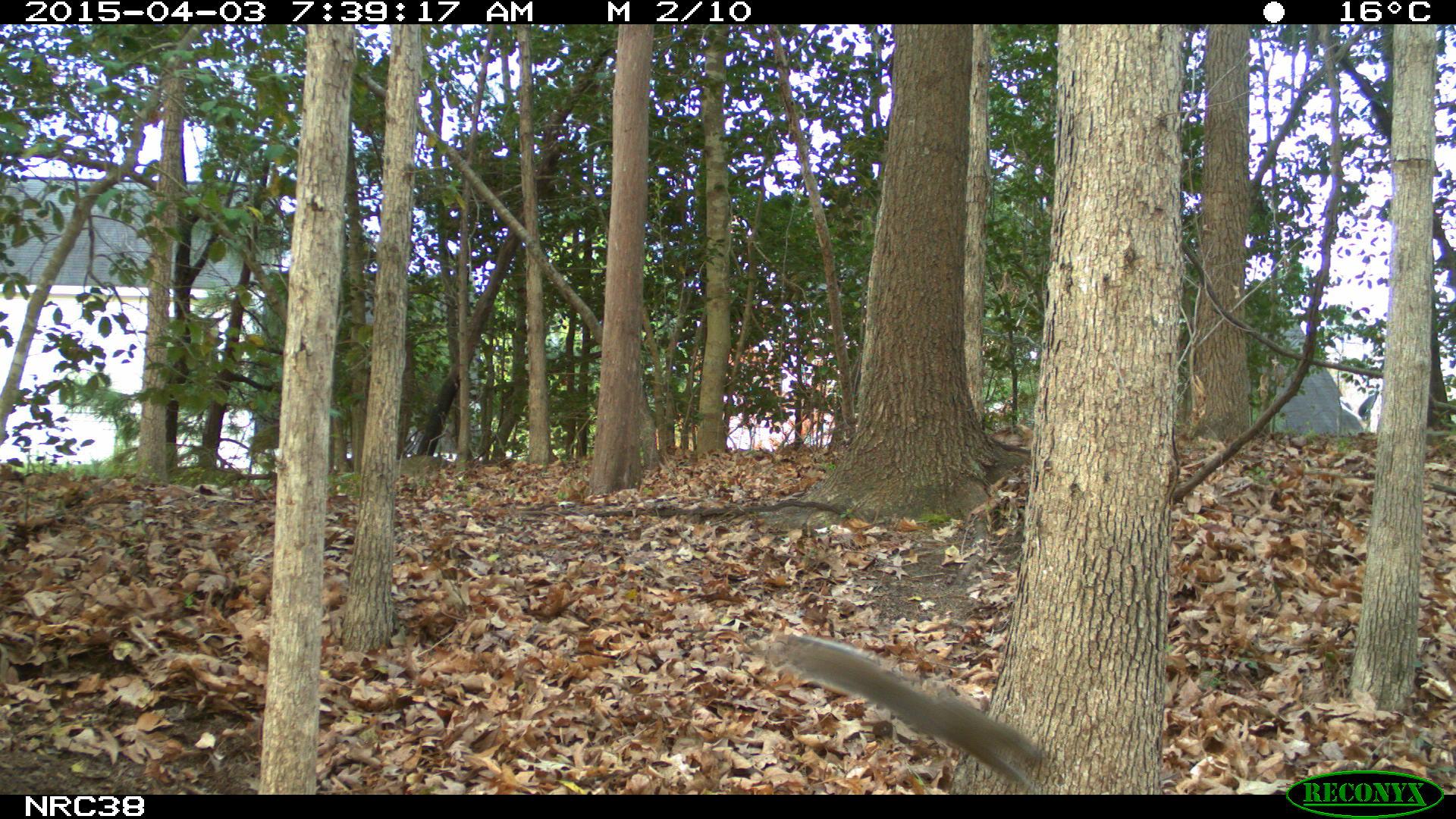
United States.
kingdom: Animalia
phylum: Chordata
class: Mammalia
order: Rodentia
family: Sciuridae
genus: Sciurus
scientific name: Sciurus carolinensis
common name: eastern gray squirrel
Eastern Gray Squirrel (Sciurus carolinensis).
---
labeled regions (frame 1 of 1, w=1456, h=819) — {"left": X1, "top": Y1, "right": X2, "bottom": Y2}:
Eastern Gray Squirrel: {"left": 748, "top": 623, "right": 1062, "bottom": 792}